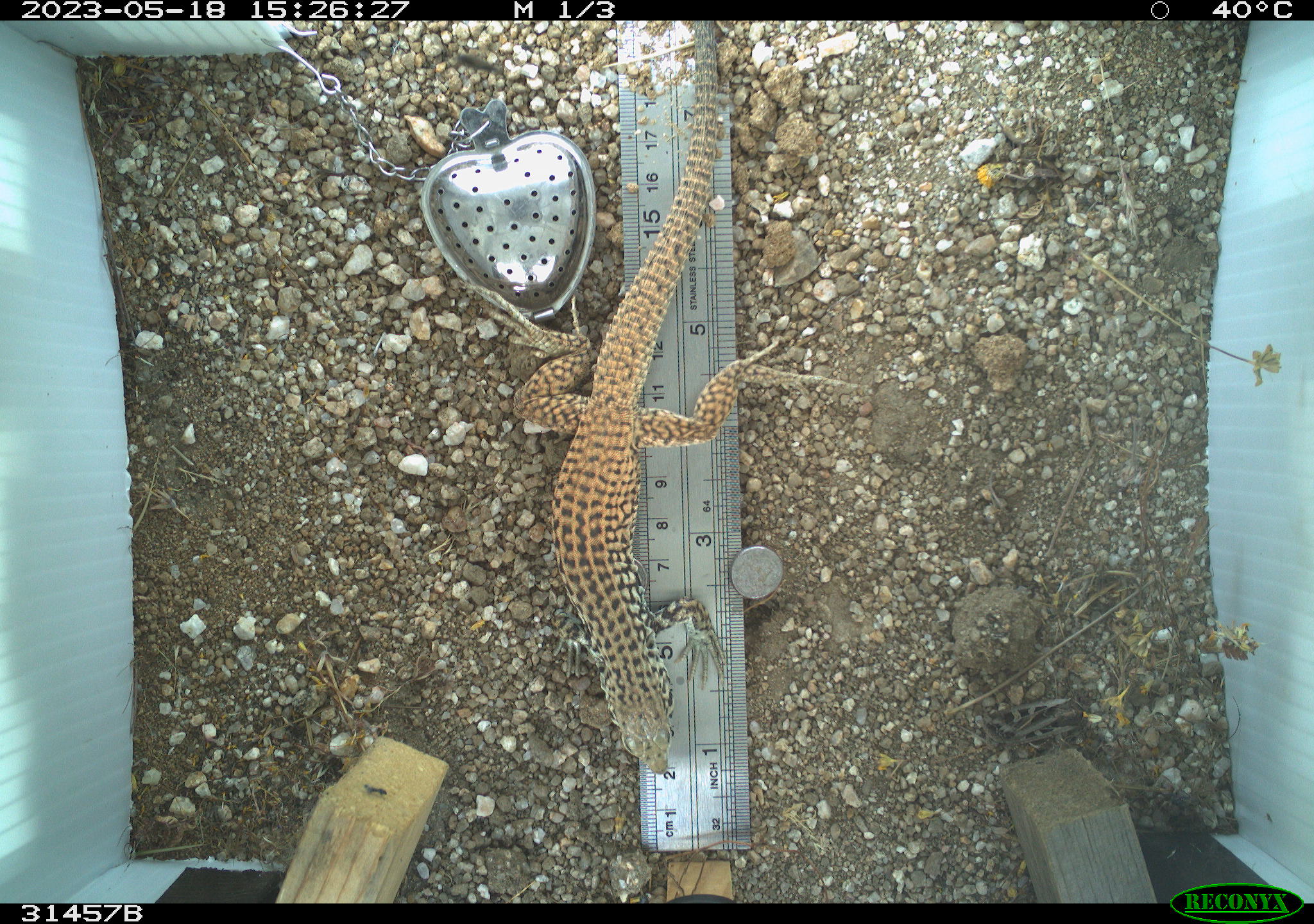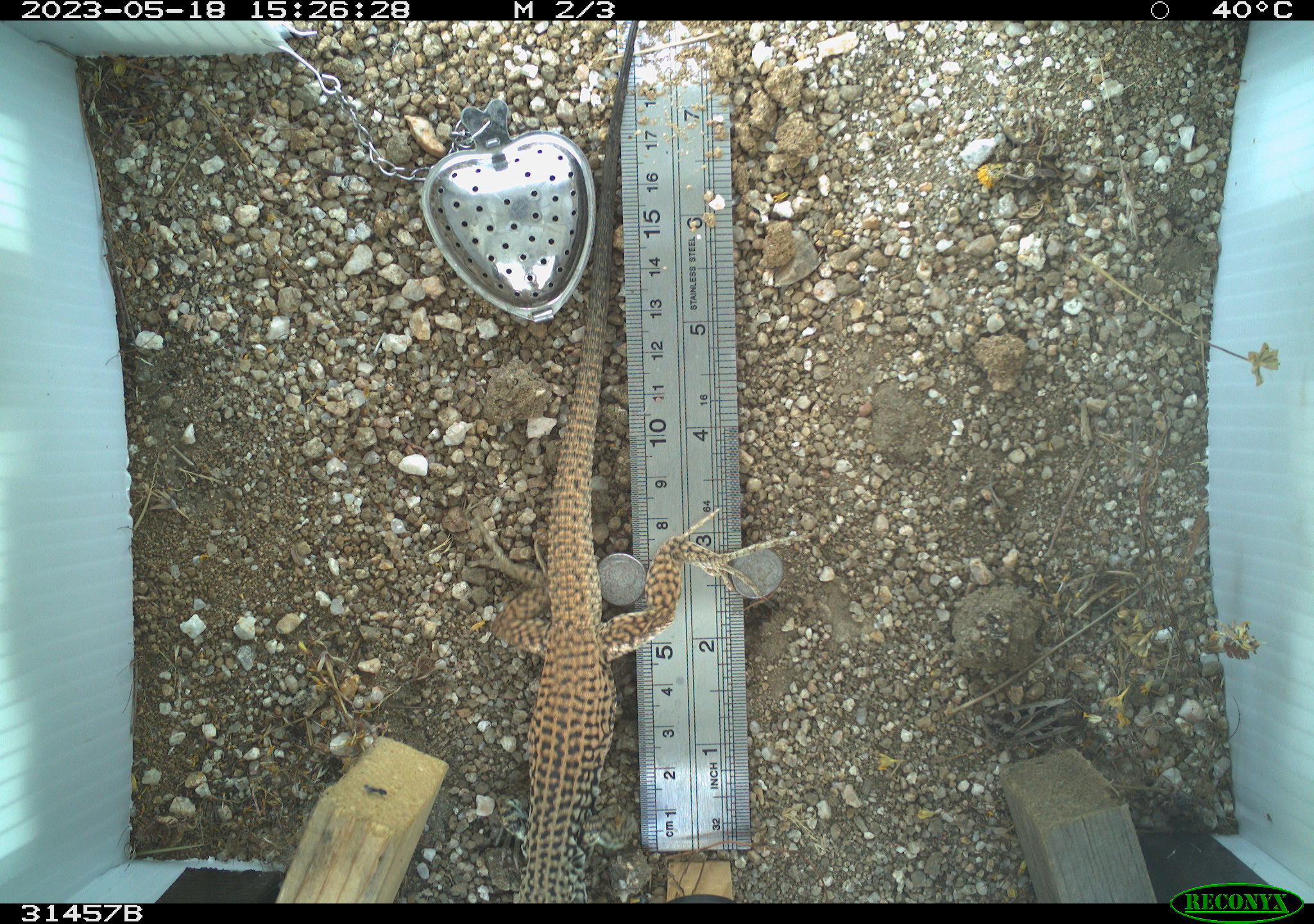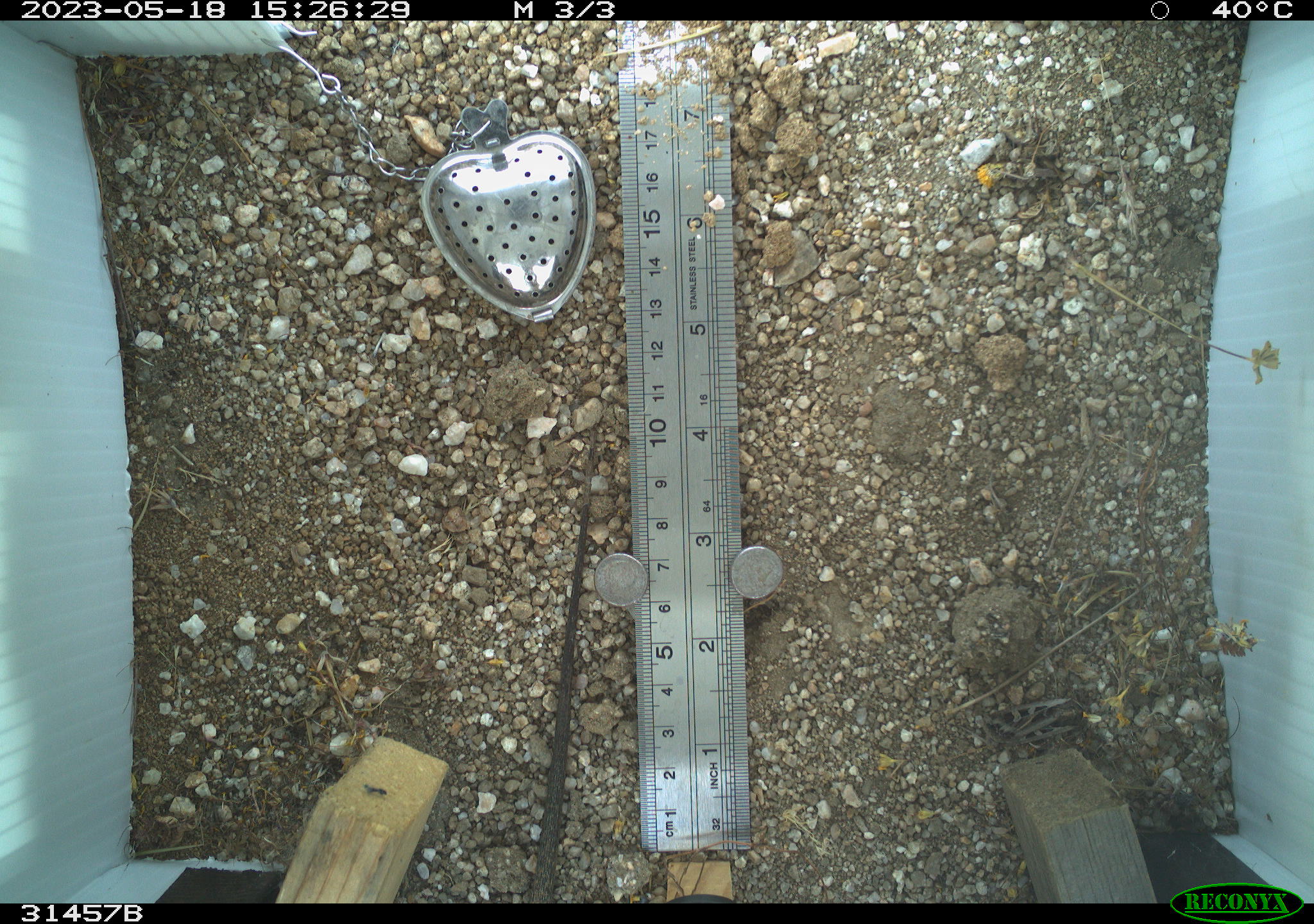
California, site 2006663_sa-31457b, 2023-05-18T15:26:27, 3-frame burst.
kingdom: Animalia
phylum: Chordata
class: Reptilia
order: Squamata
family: Teiidae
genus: Aspidoscelis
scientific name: Aspidoscelis tigris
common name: western whiptail